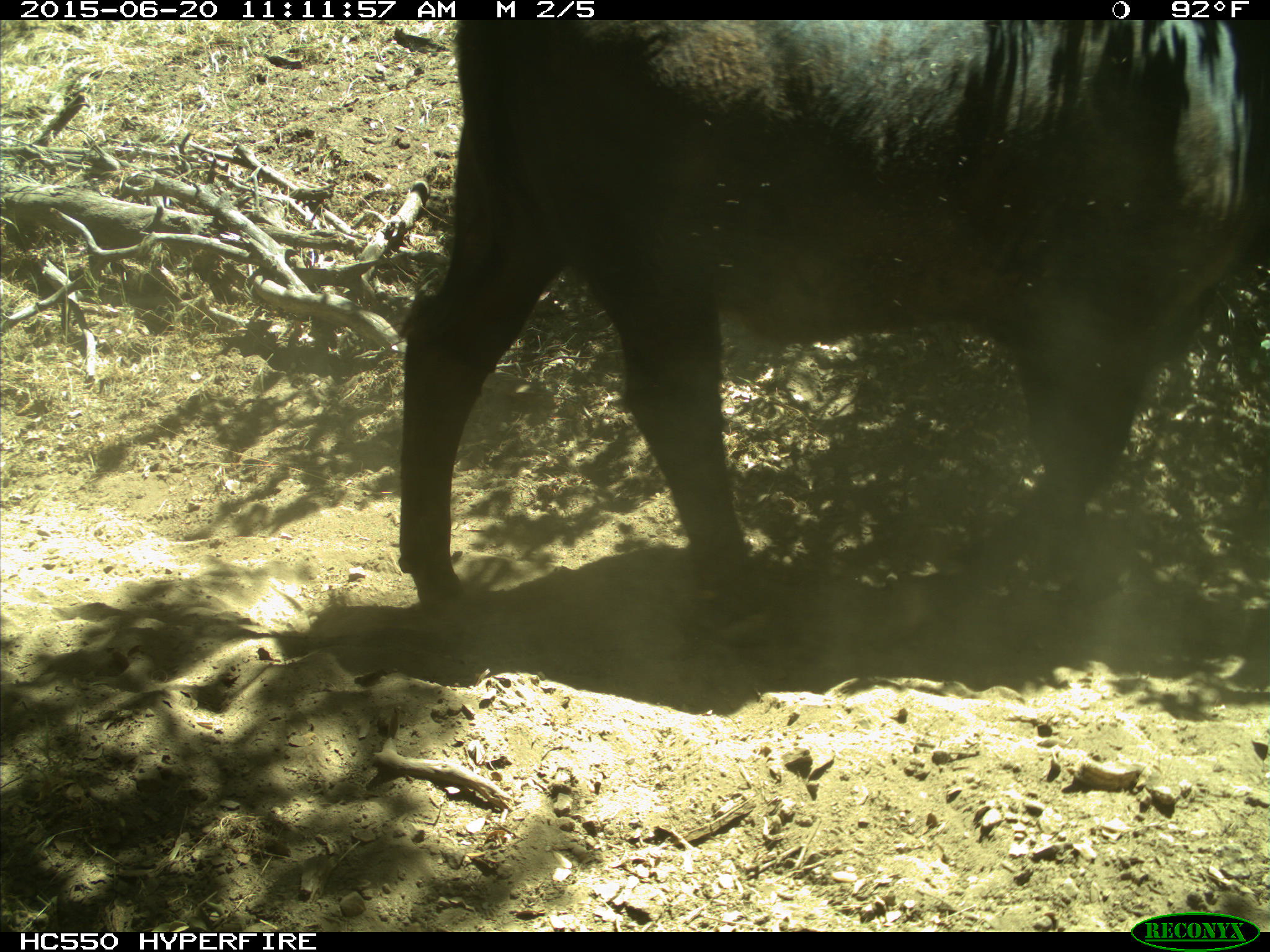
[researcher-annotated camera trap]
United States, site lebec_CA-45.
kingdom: Animalia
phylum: Chordata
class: Mammalia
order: Artiodactyla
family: Bovidae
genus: Bos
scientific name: Bos taurus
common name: domestic cow